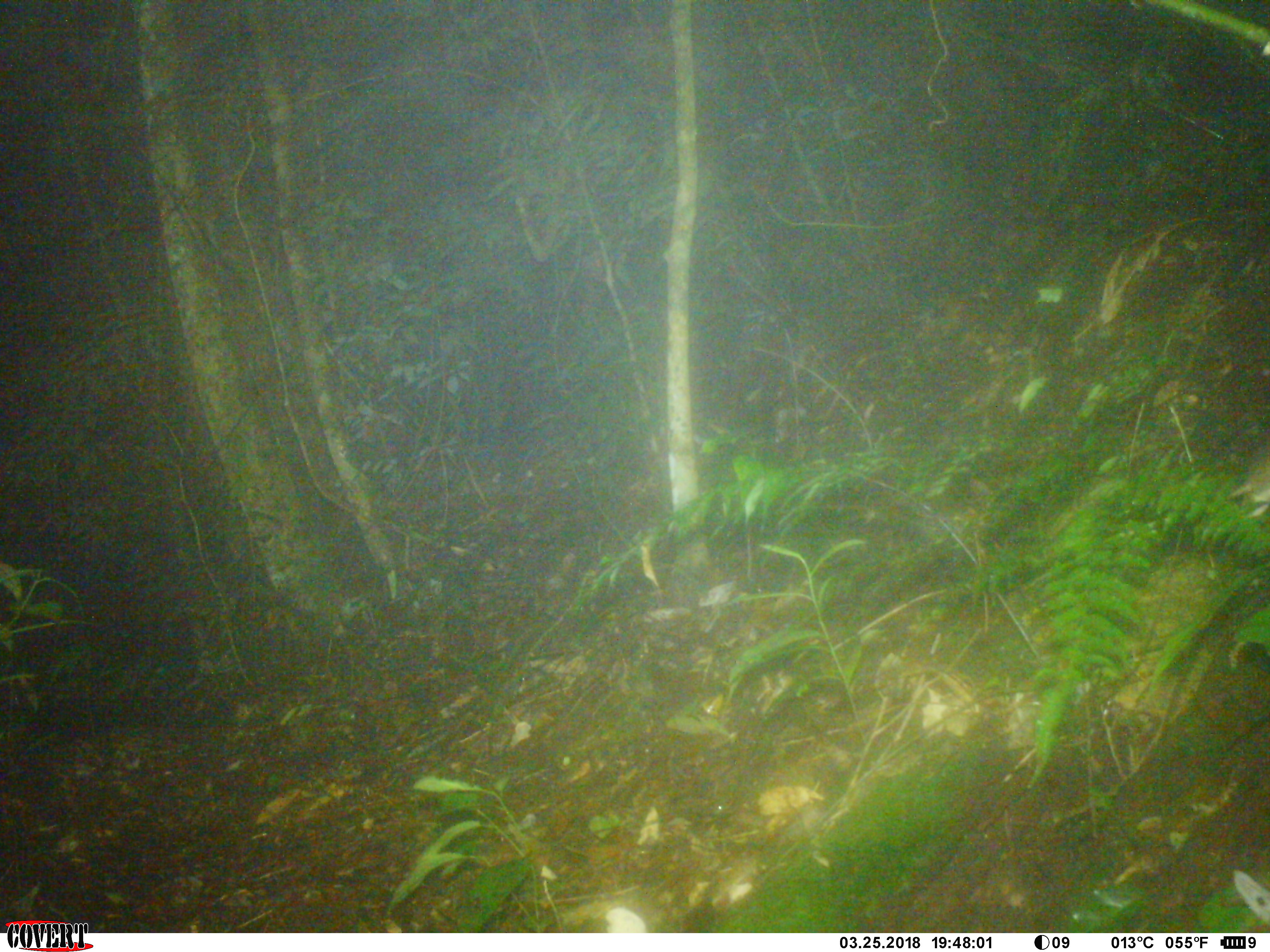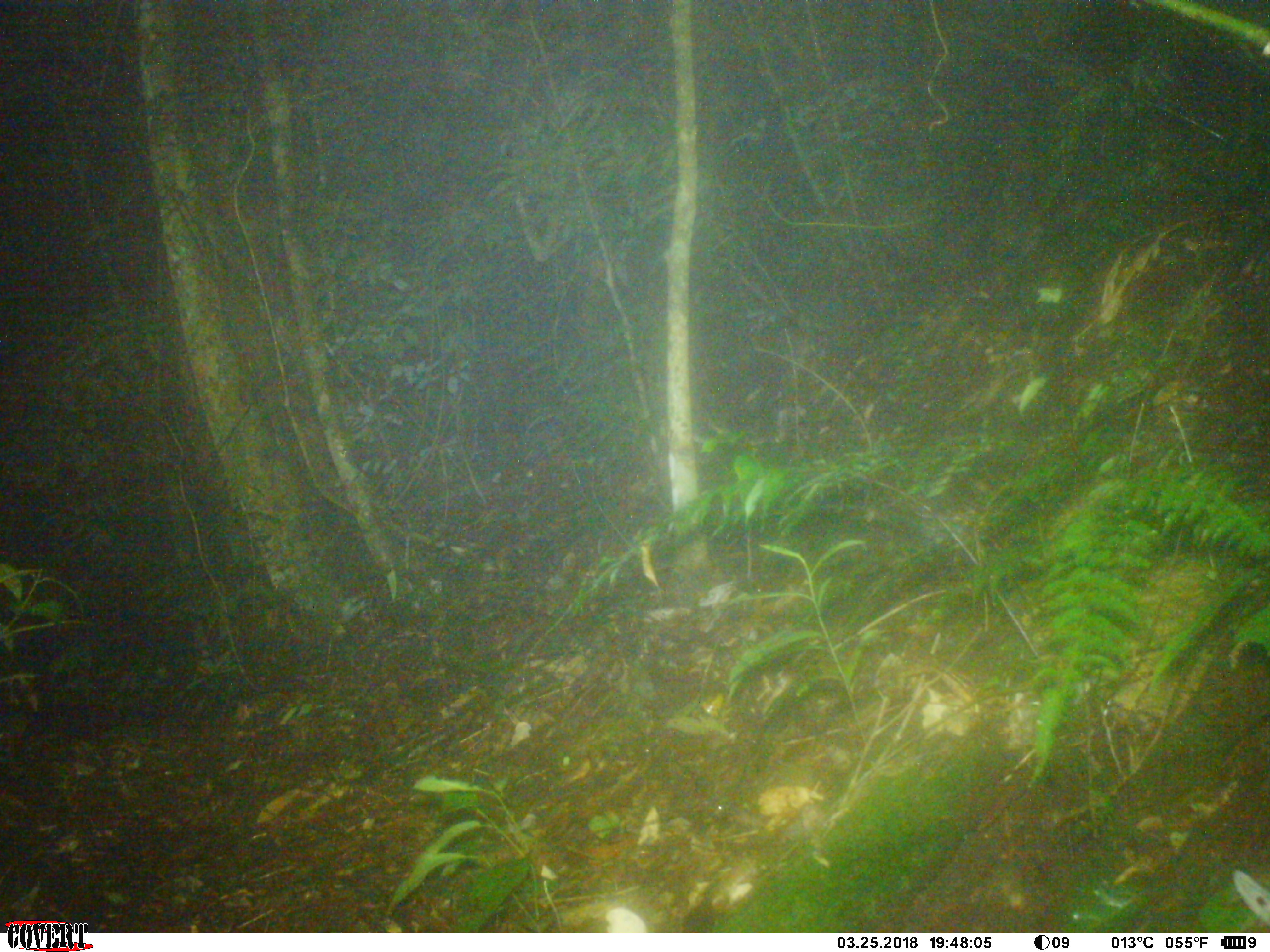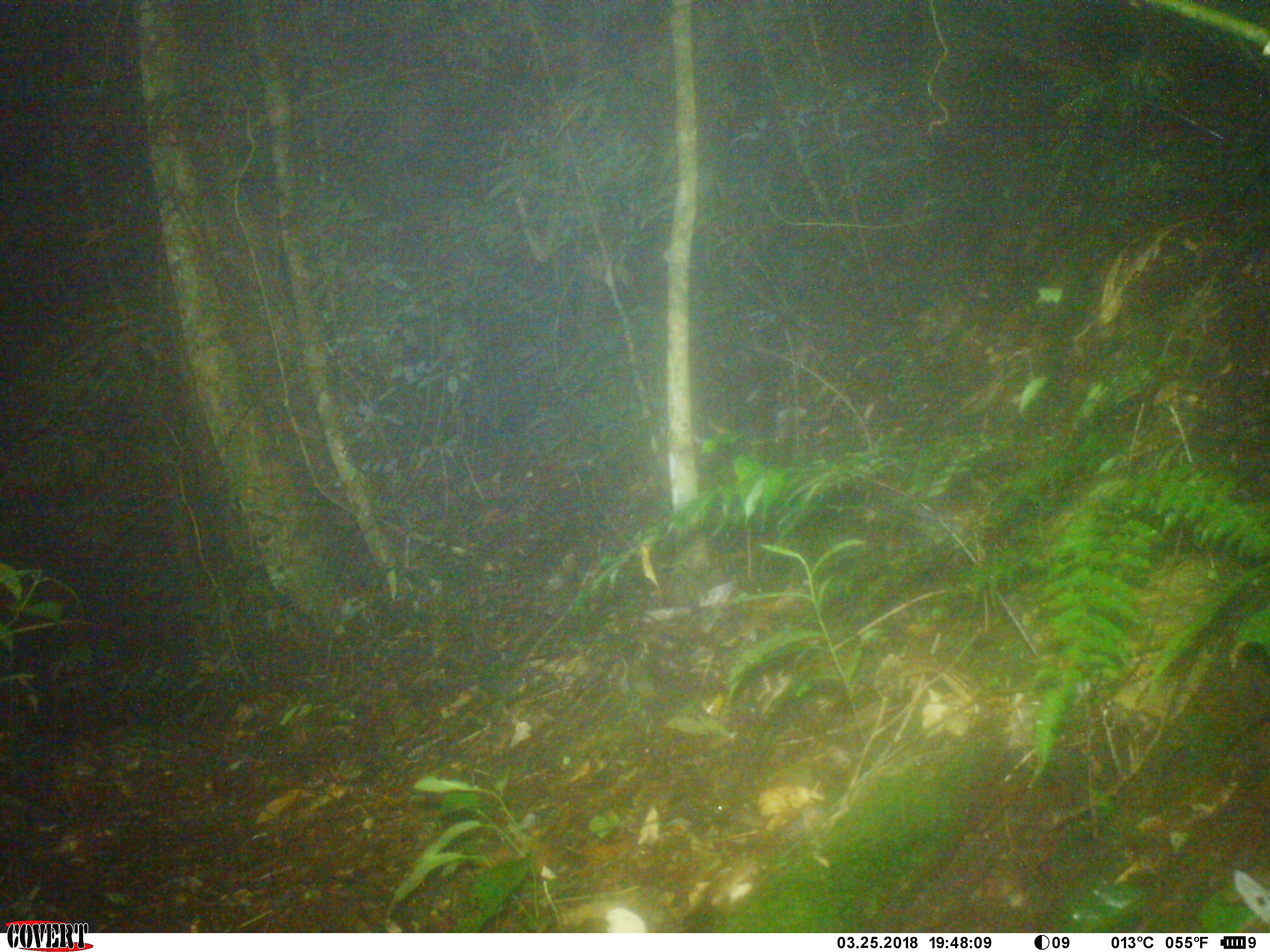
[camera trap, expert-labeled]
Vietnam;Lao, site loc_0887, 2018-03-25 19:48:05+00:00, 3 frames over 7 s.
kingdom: Animalia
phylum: Chordata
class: Mammalia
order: Rodentia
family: Muridae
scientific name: Muridae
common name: old-world mice and rats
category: unidentified murid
Unidentified murid (old-world mice and rats) (Muridae). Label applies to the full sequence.